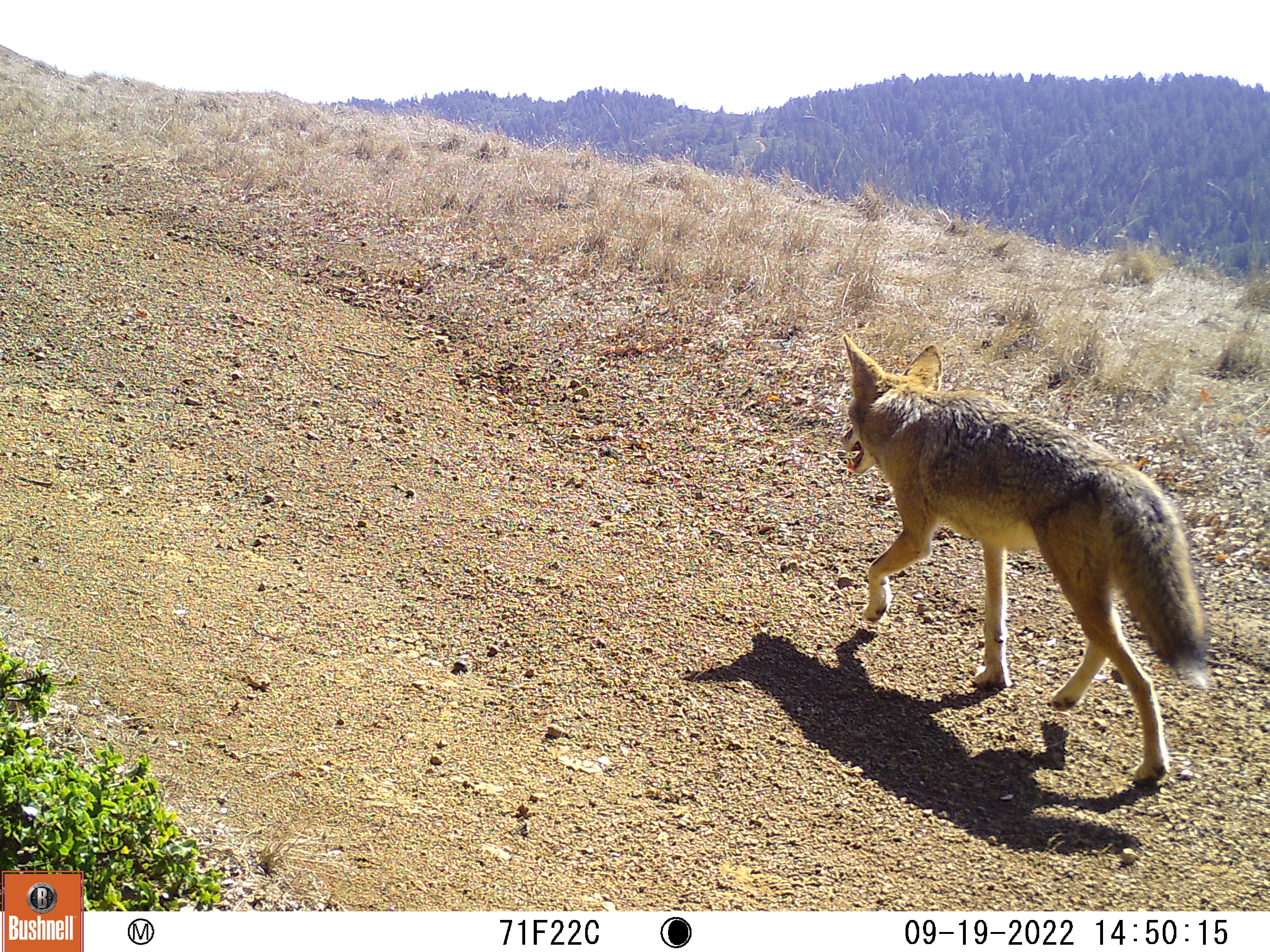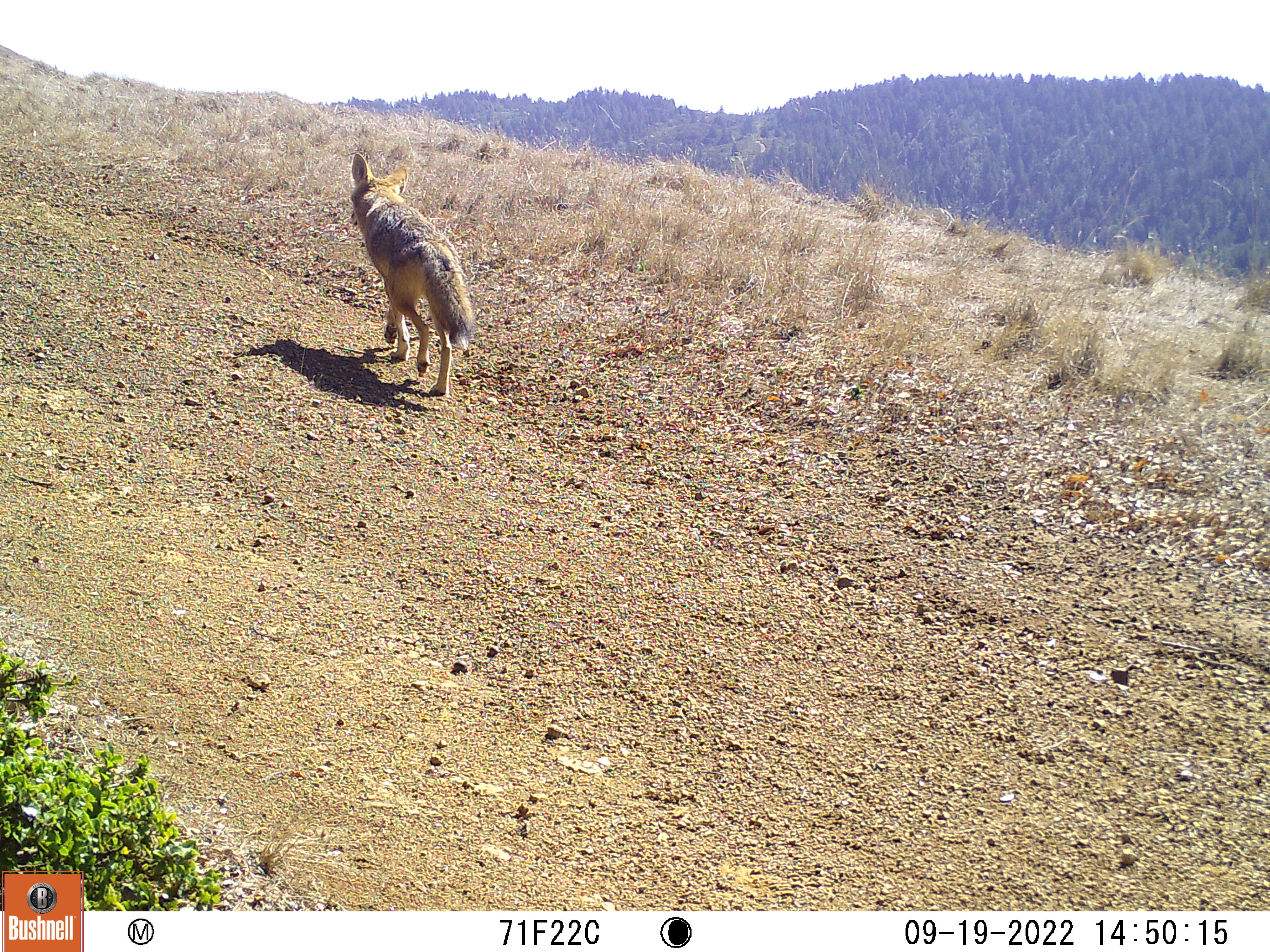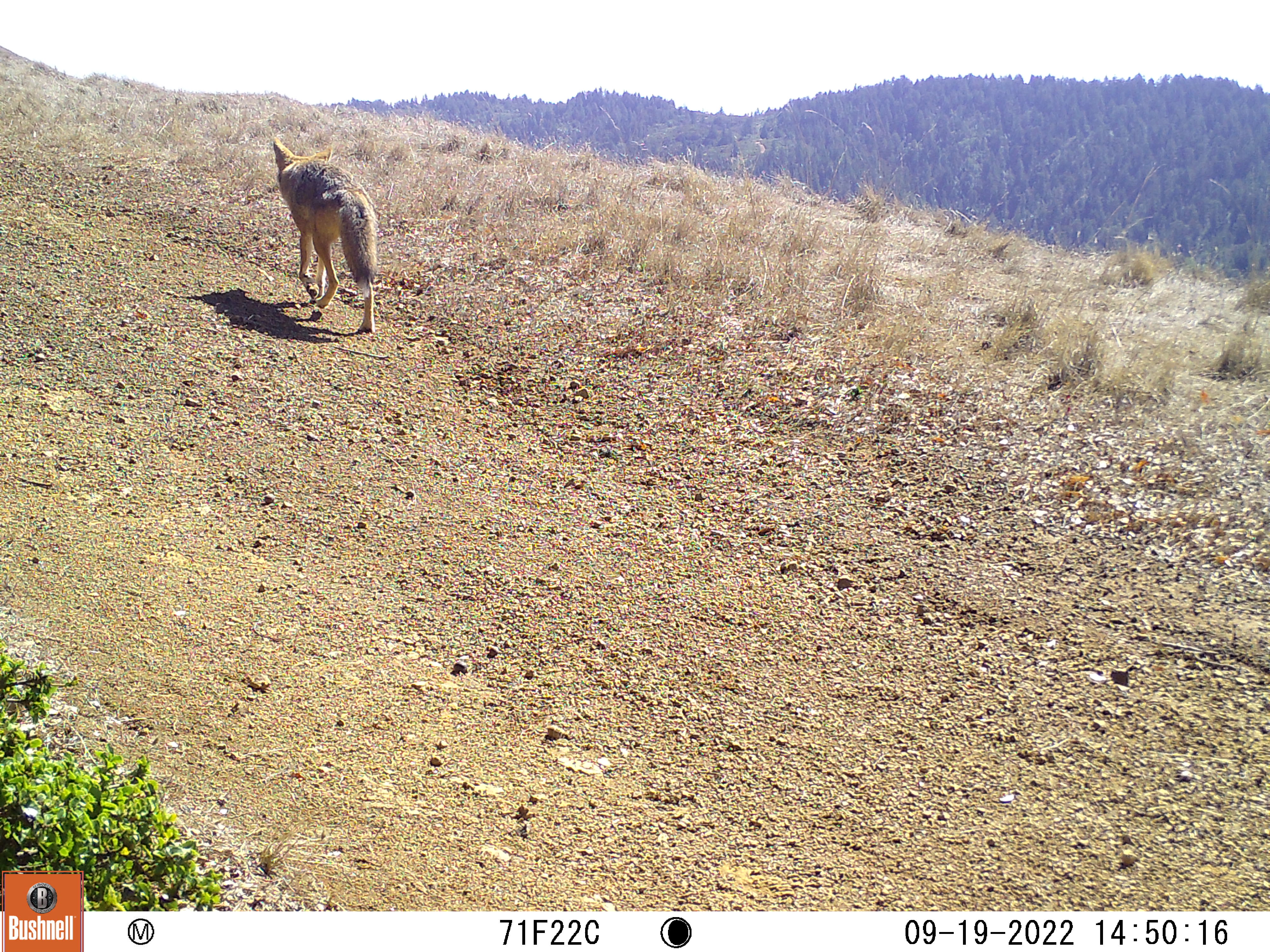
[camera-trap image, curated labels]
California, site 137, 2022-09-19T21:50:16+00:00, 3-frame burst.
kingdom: Animalia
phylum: Chordata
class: Mammalia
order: Carnivora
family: Canidae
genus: Canis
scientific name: Canis latrans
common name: coyote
Coyote (Canis latrans).